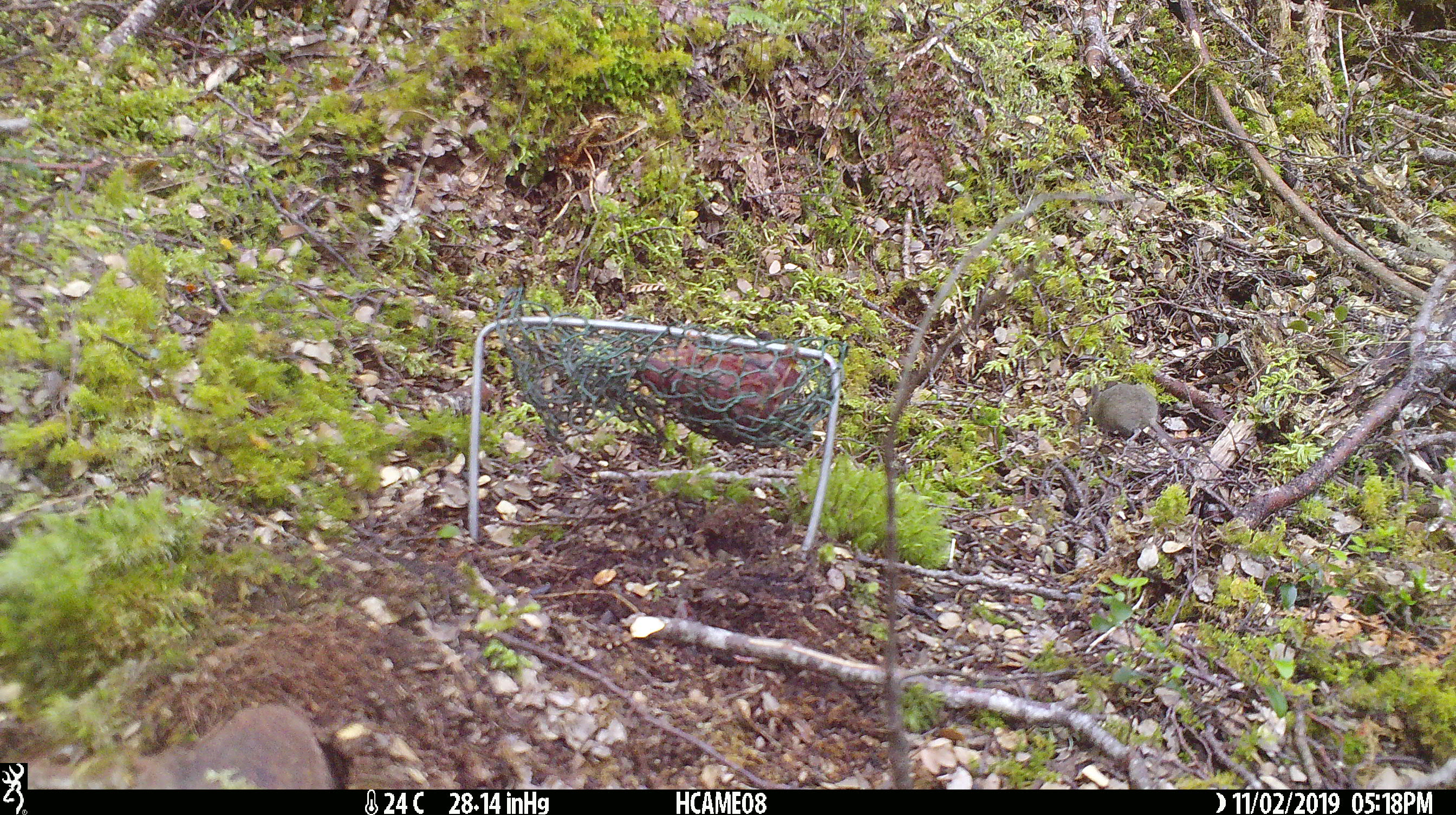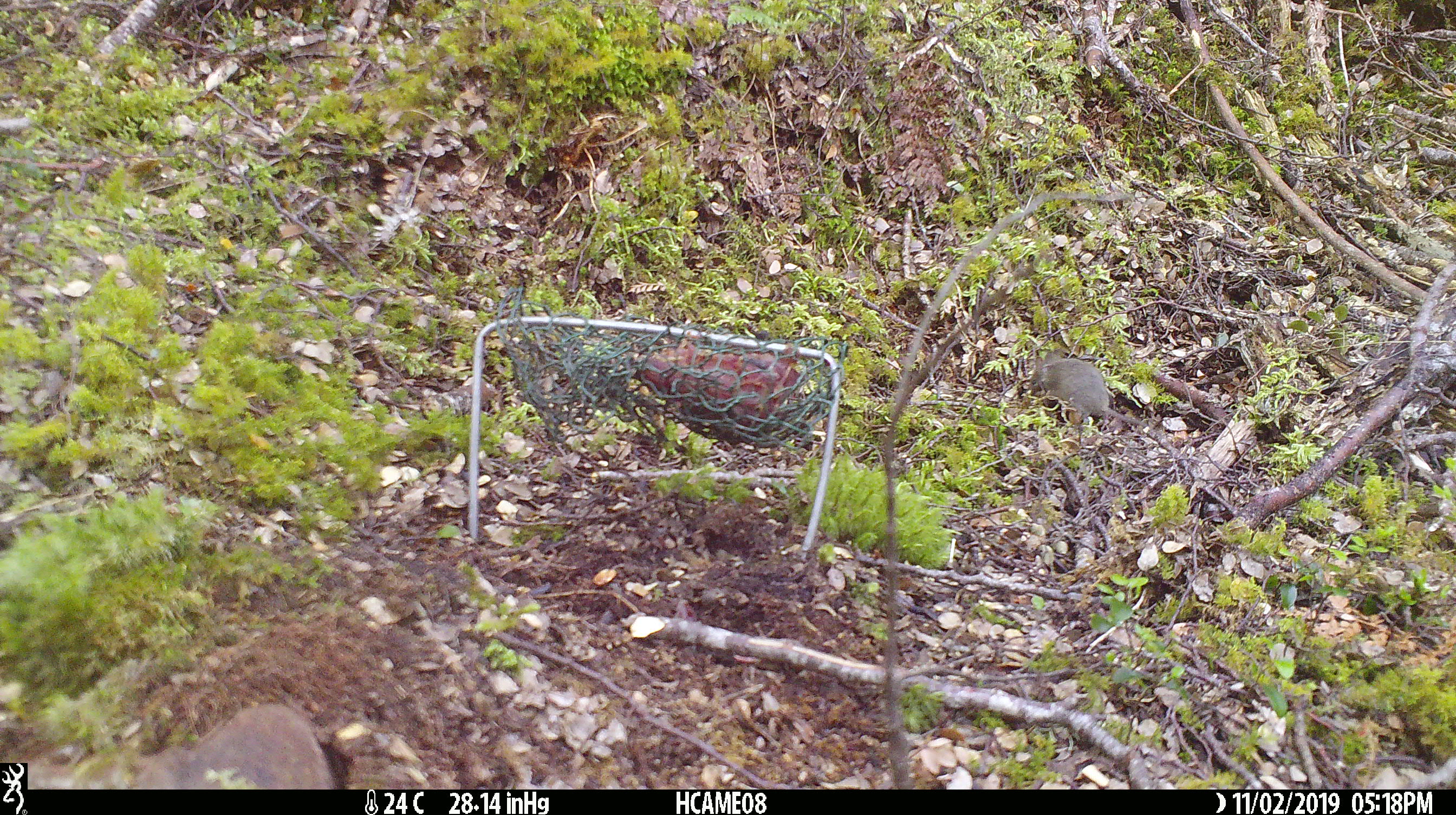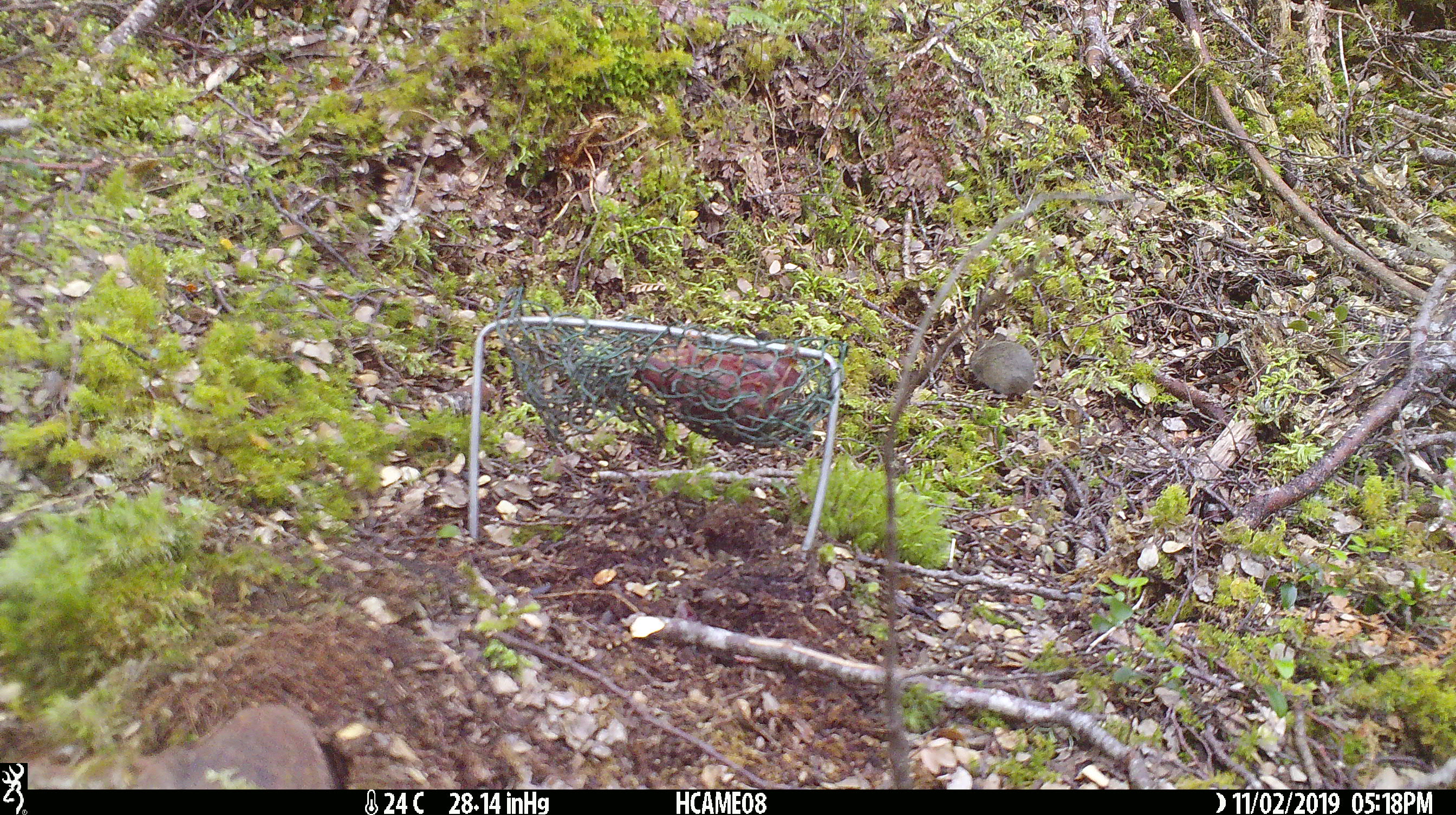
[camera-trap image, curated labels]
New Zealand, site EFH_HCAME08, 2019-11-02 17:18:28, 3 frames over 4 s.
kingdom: Animalia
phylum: Chordata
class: Mammalia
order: Rodentia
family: Muridae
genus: Mus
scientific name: Mus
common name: mouse